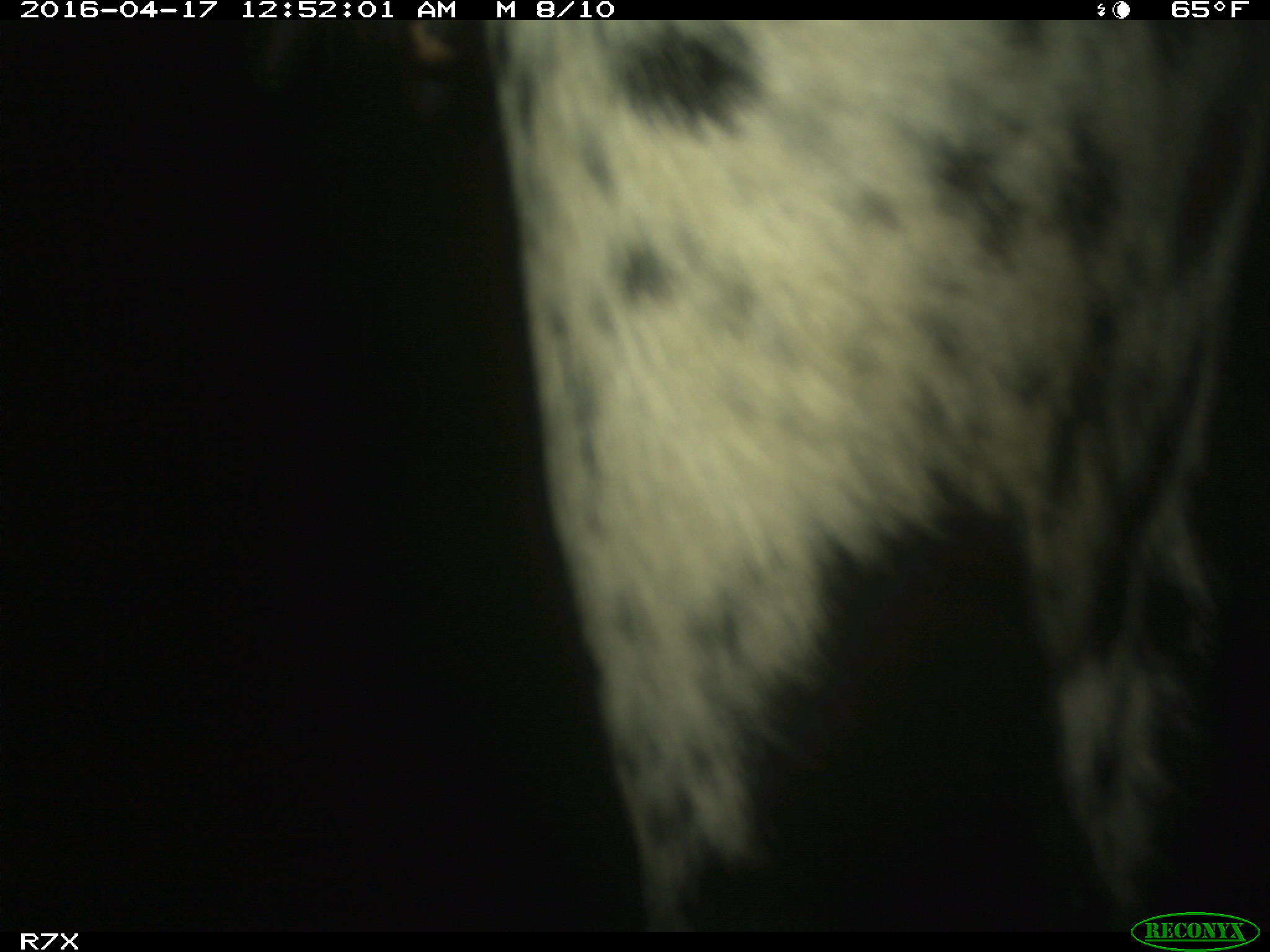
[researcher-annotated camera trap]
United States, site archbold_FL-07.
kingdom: Animalia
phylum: Chordata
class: Mammalia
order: Artiodactyla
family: Bovidae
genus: Bos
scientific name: Bos taurus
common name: domestic cow